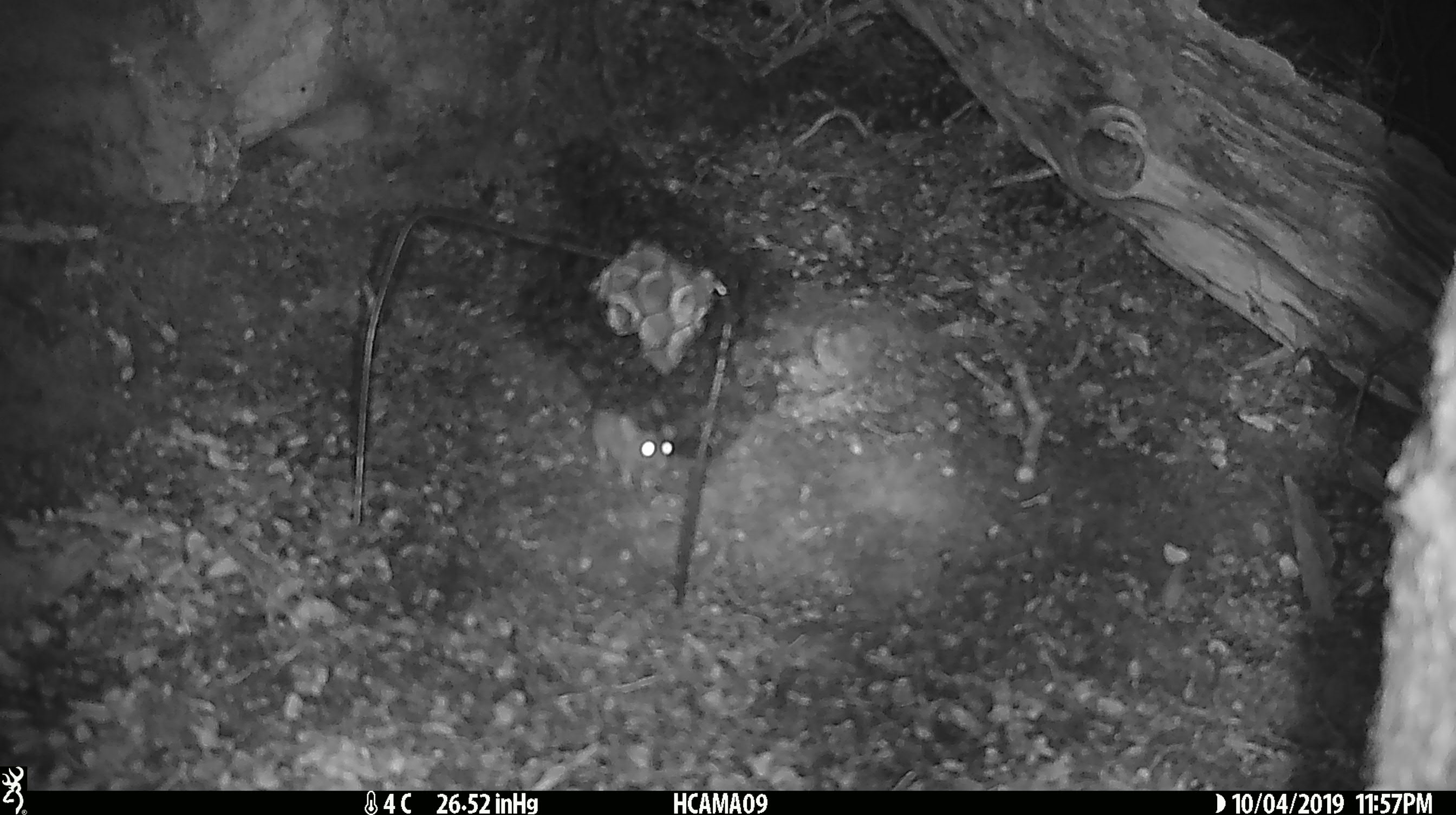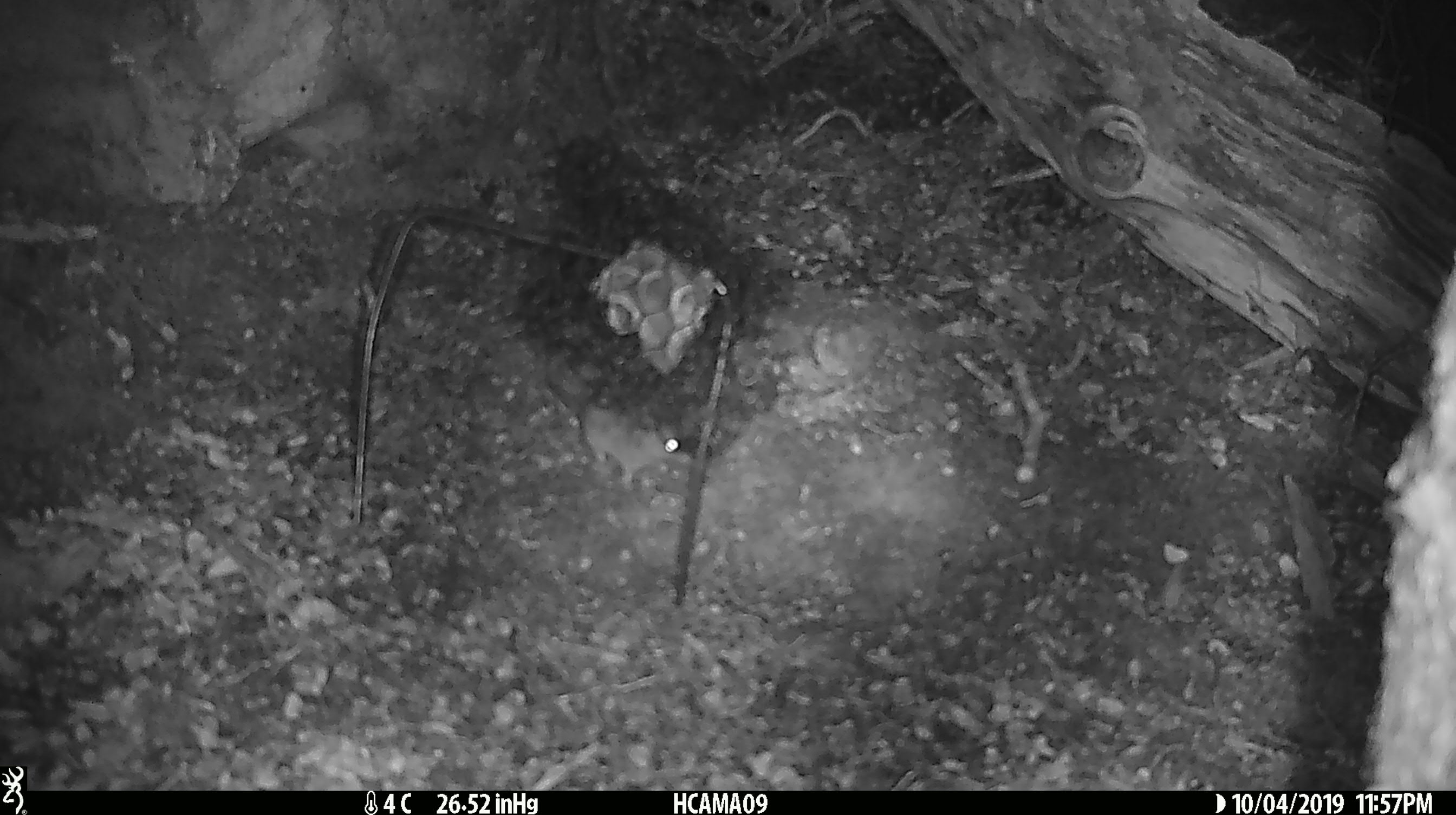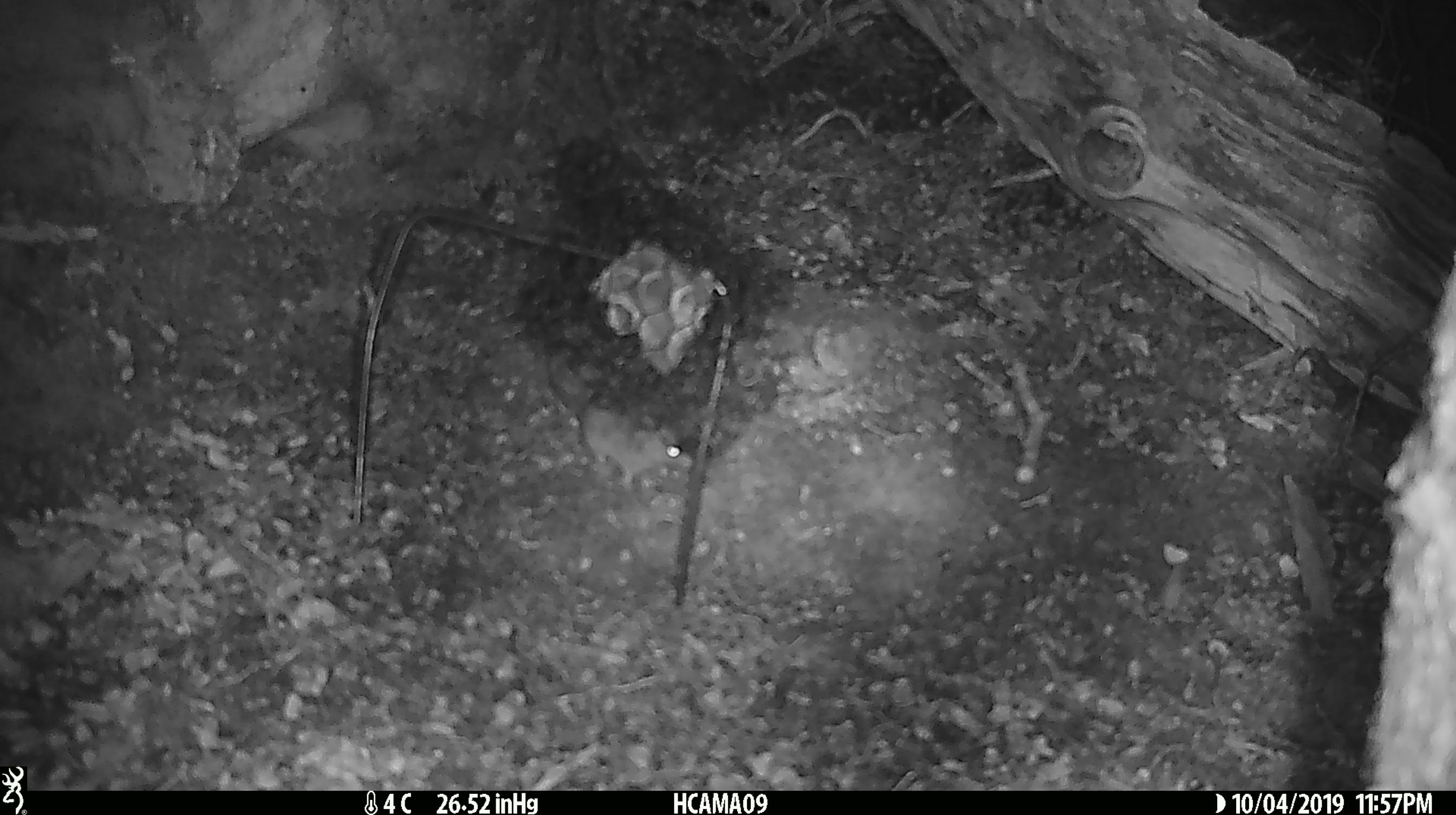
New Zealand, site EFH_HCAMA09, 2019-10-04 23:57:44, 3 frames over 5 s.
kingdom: Animalia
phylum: Chordata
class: Mammalia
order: Rodentia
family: Muridae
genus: Mus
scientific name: Mus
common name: mouse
Mouse (Mus).